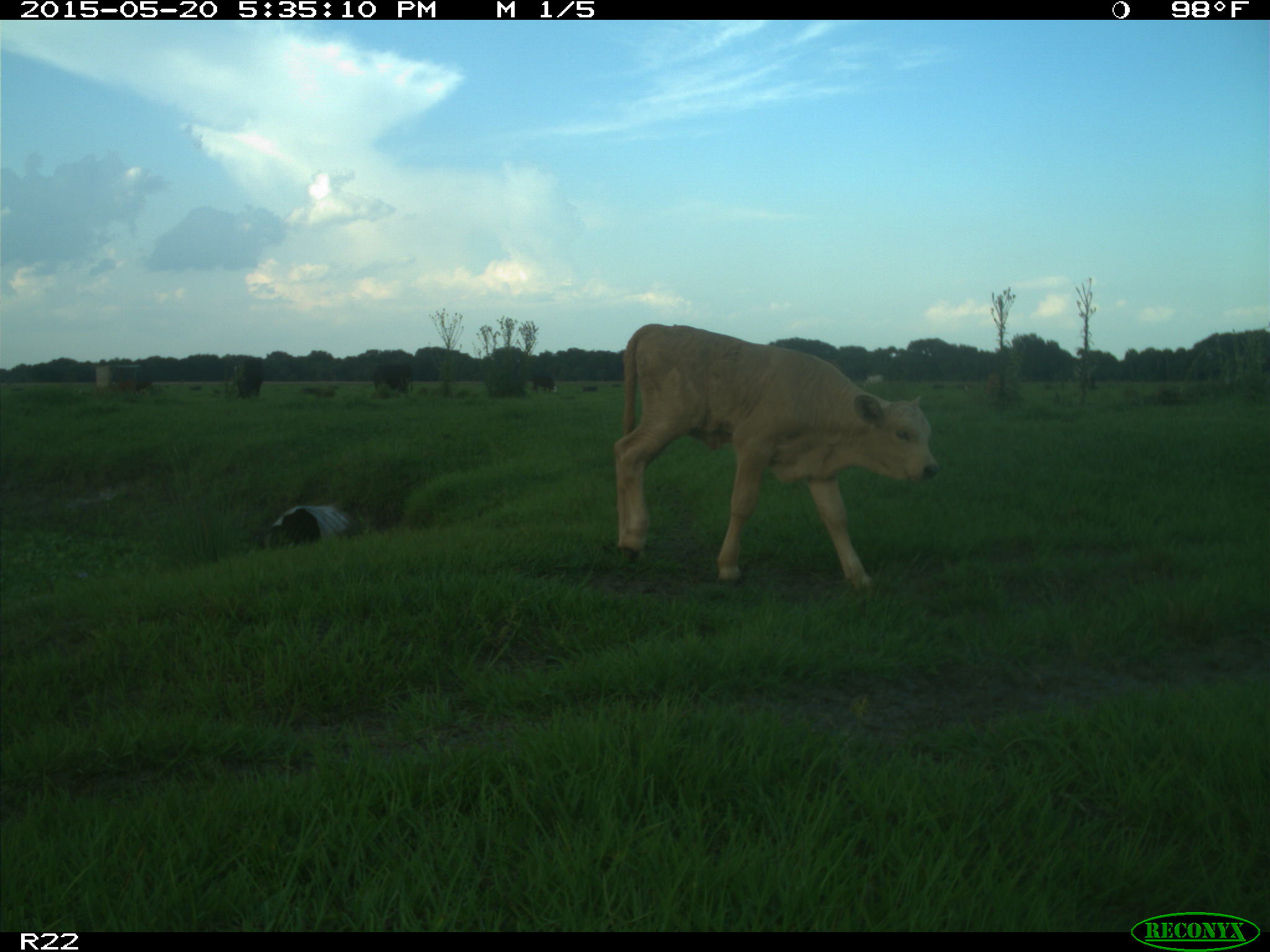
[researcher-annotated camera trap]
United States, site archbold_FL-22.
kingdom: Animalia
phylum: Chordata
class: Mammalia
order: Artiodactyla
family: Bovidae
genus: Bos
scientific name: Bos taurus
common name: domestic cow